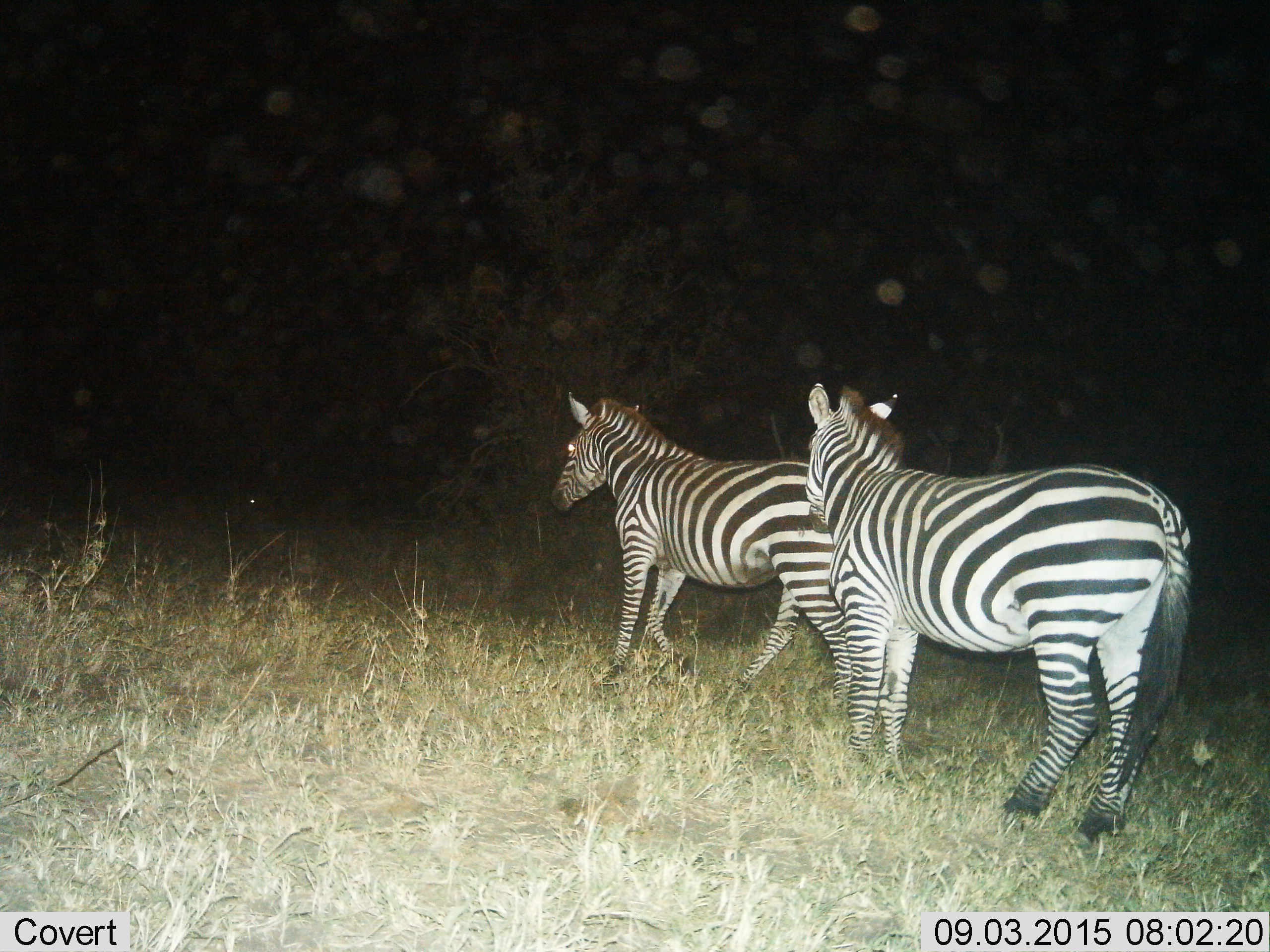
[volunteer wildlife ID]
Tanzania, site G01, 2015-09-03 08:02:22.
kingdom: Animalia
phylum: Chordata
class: Mammalia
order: Perissodactyla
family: Equidae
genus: Equus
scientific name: Equus quagga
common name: plains zebra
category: zebra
Zebra (plains zebra) (Equus quagga), count 2. Behavior (volunteer vote fractions): standing 42%, resting 0%, moving 74%, interacting 0%. Young present (vote fraction): 0%. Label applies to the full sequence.